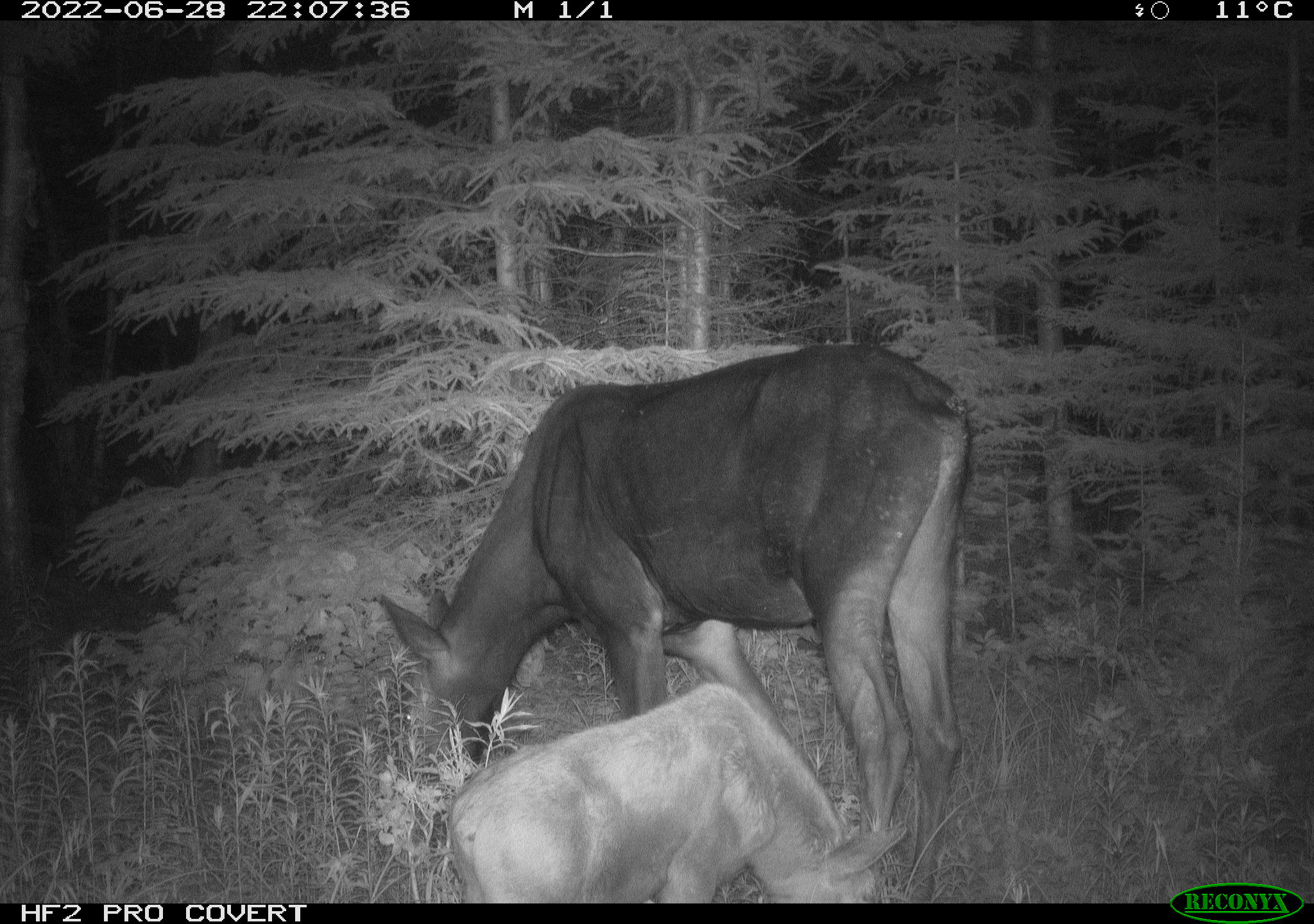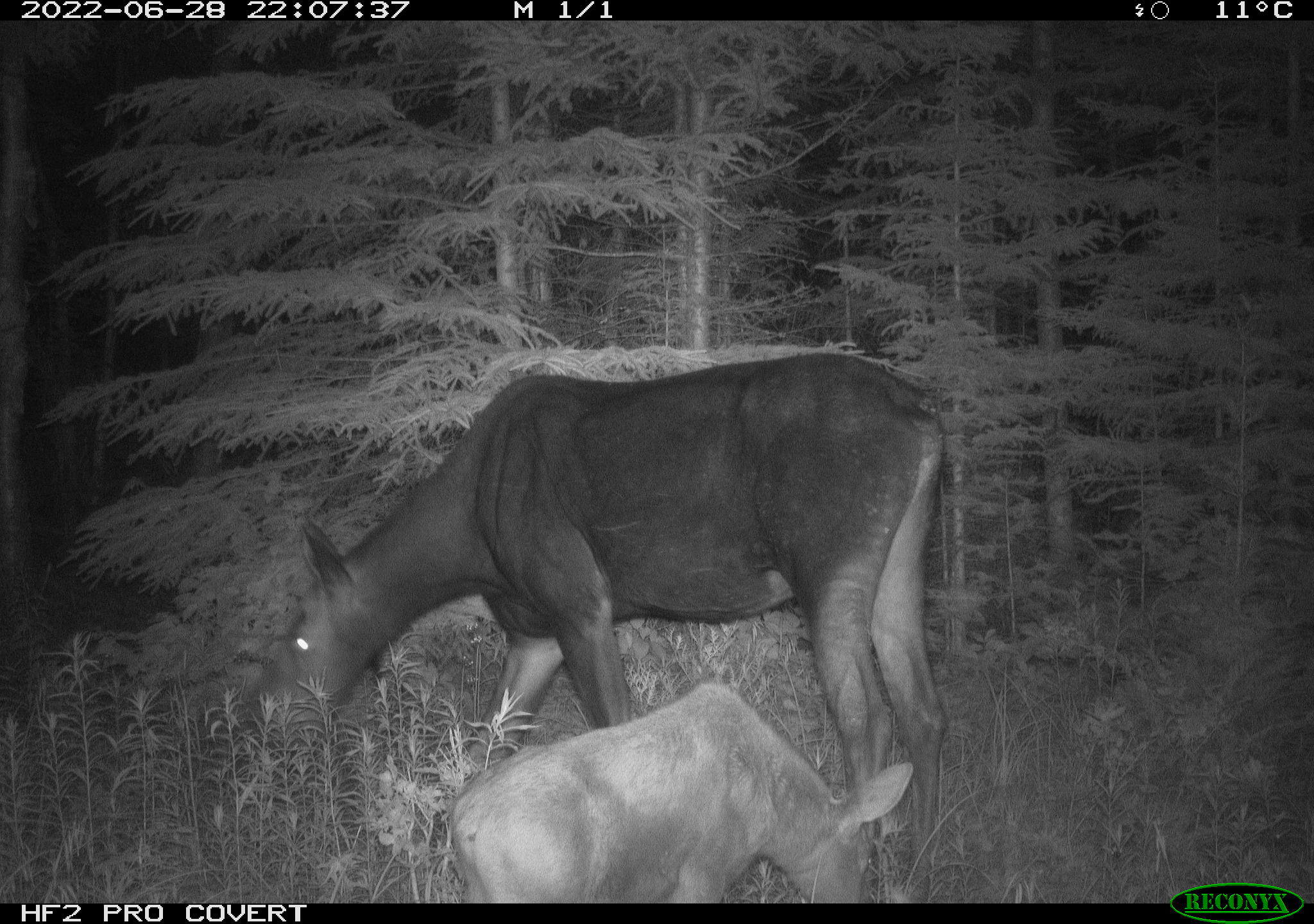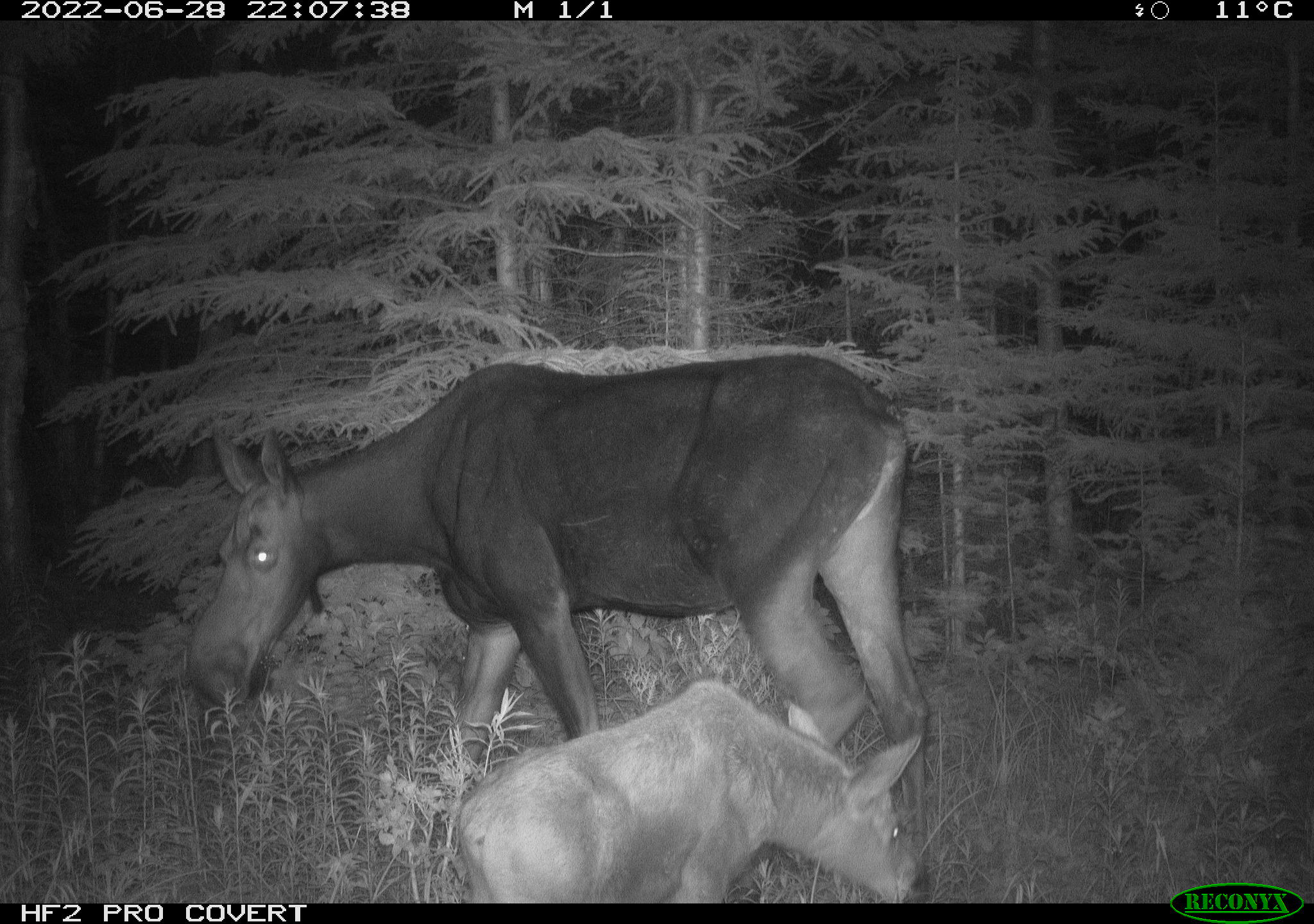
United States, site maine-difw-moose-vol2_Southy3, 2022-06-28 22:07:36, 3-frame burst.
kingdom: Animalia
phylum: Chordata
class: Mammalia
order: Artiodactyla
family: Cervidae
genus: Alces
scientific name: Alces alces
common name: moose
Moose (Alces alces).